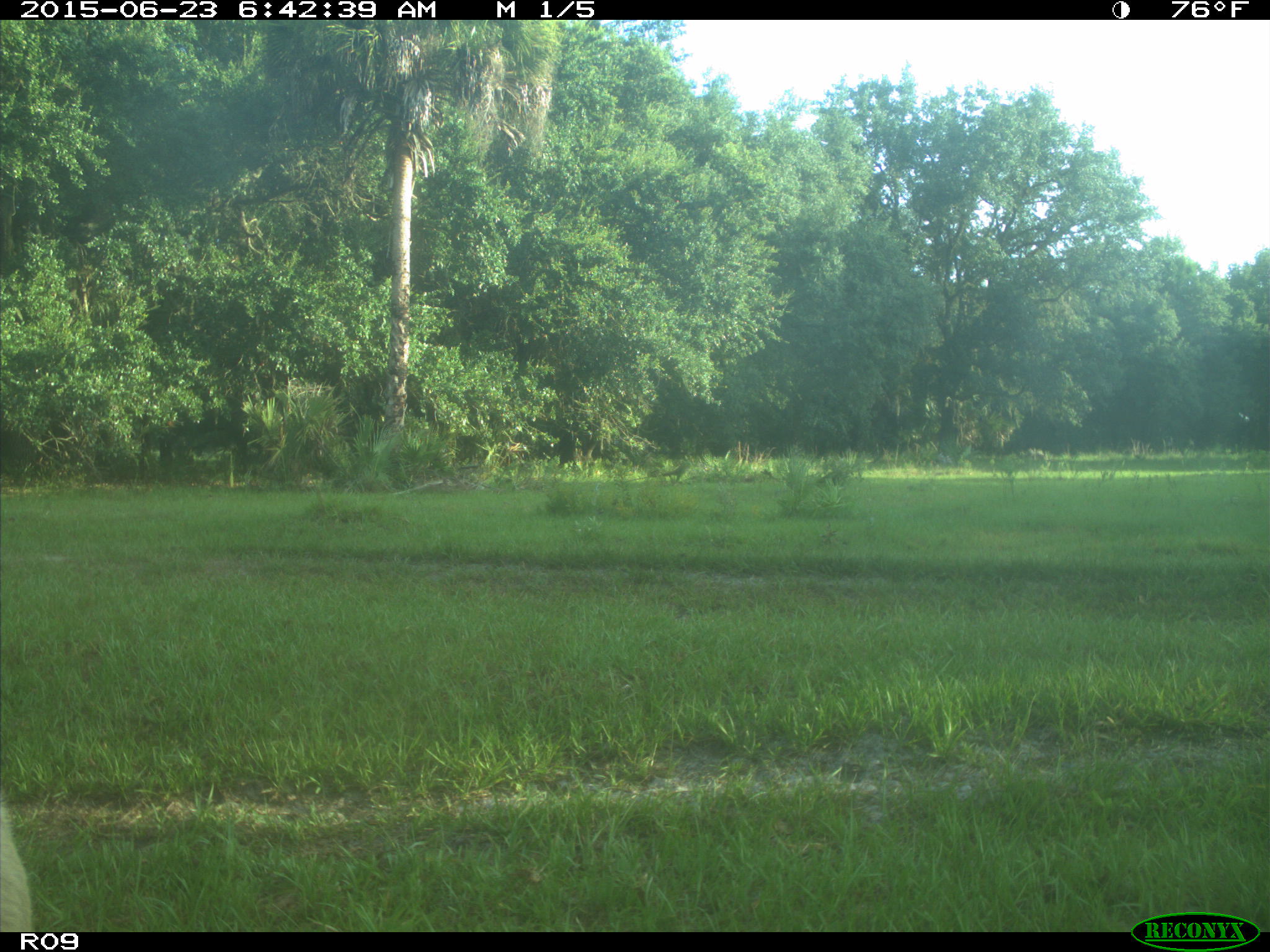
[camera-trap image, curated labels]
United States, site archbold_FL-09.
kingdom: Animalia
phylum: Chordata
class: Mammalia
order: Artiodactyla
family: Bovidae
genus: Bos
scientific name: Bos taurus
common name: domestic cow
Bos taurus (domestic cow).